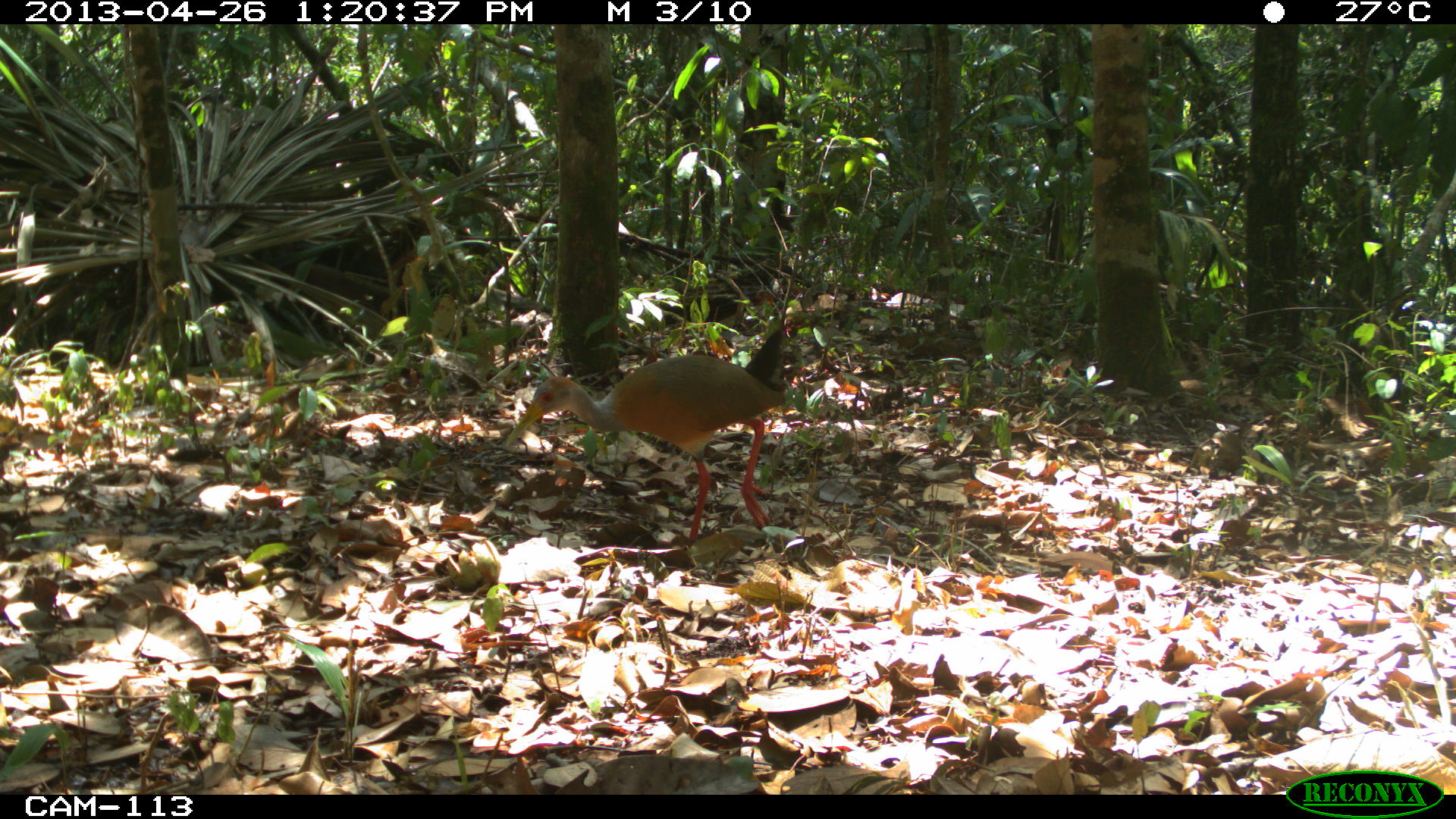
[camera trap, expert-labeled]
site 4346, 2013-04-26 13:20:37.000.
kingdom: Animalia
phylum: Chordata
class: Aves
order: Gruiformes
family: Rallidae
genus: Aramides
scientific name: Aramides cajaneus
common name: gray-necked wood-rail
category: aramides cajanea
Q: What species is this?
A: Aramides cajanea (gray-necked wood-rail) (Aramides cajaneus).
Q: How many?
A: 1.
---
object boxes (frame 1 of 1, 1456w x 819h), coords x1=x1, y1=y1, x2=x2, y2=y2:
aramides cajanea: x1=503, y1=327, x2=788, y2=551